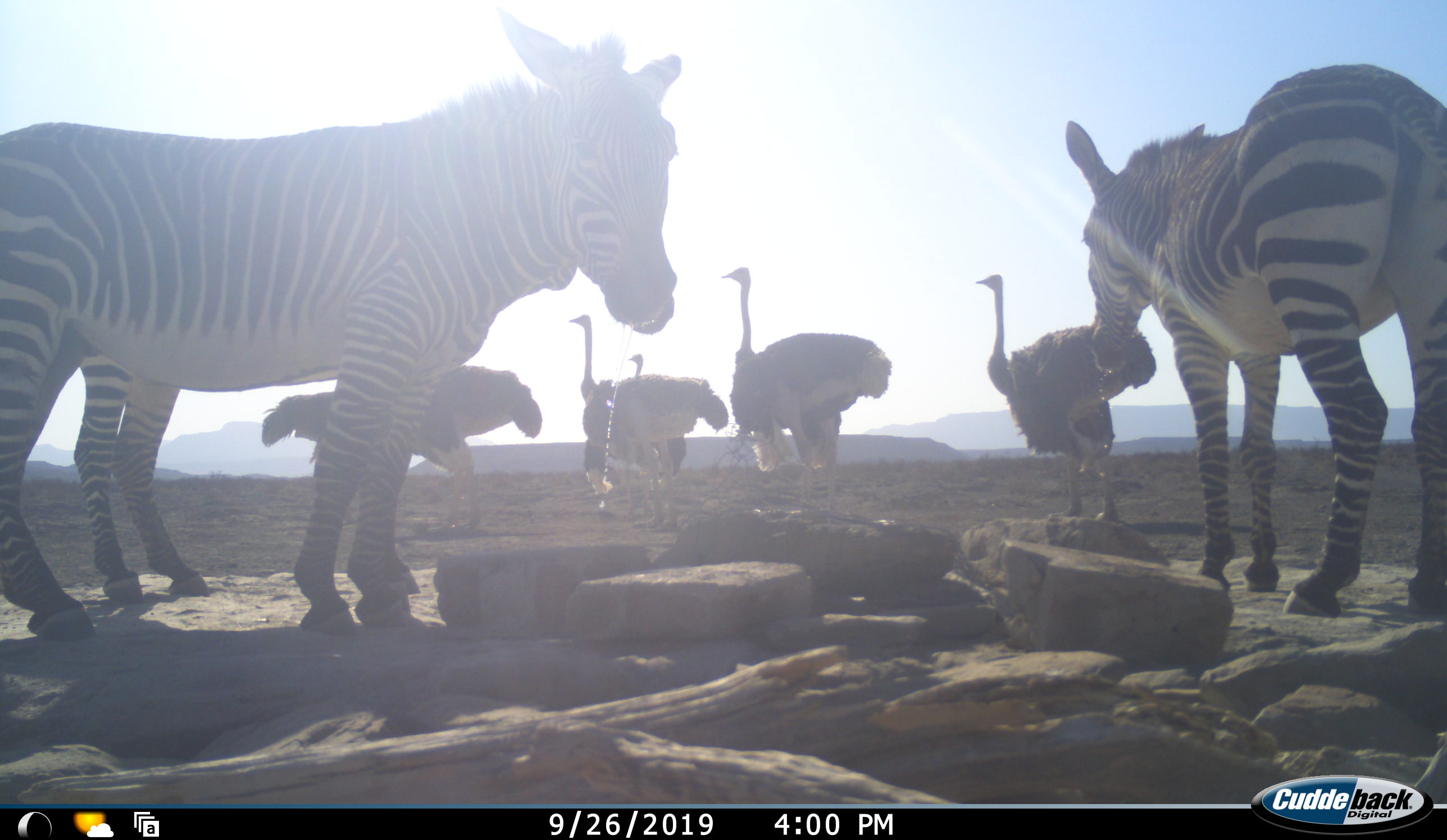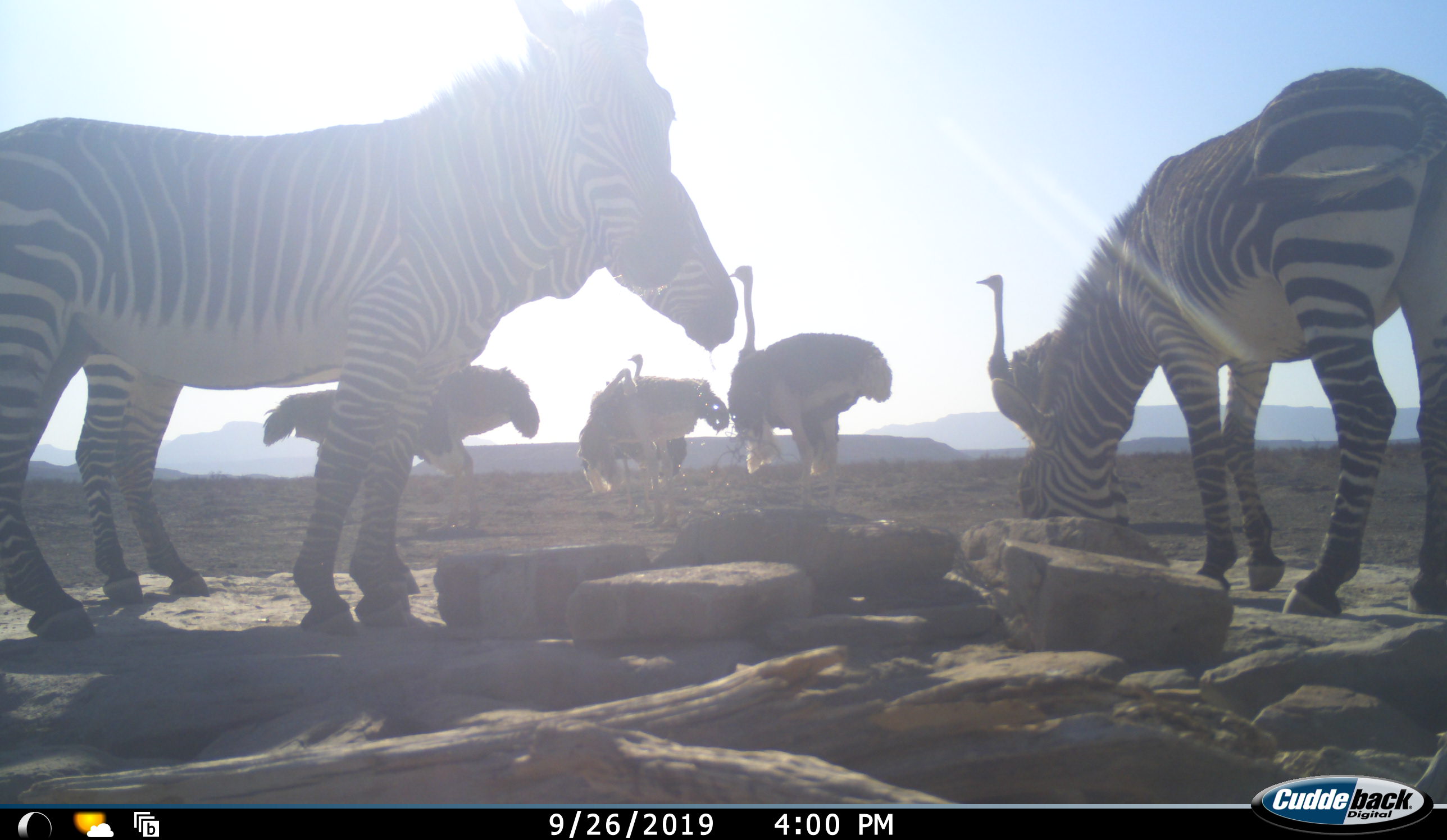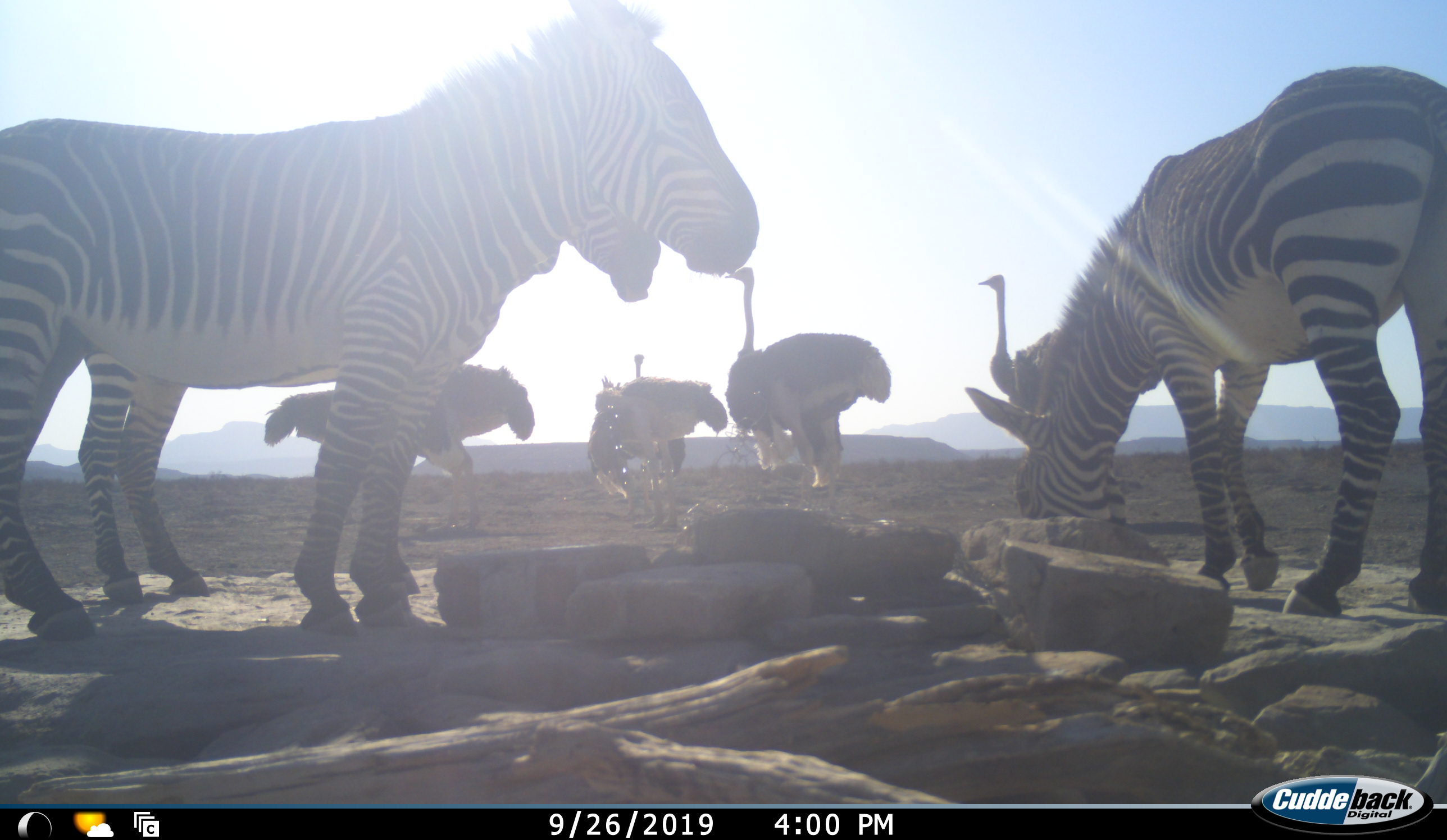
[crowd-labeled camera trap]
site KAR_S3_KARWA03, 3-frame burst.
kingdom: Animalia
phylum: Chordata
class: Aves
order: Struthioniformes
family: Struthionidae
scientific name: Struthionidae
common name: ostrich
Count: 6.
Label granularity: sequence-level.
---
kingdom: Animalia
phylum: Chordata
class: Mammalia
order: Perissodactyla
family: Equidae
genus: Equus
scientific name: Equus zebra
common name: mountain zebra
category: zebramountain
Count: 3.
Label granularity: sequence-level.